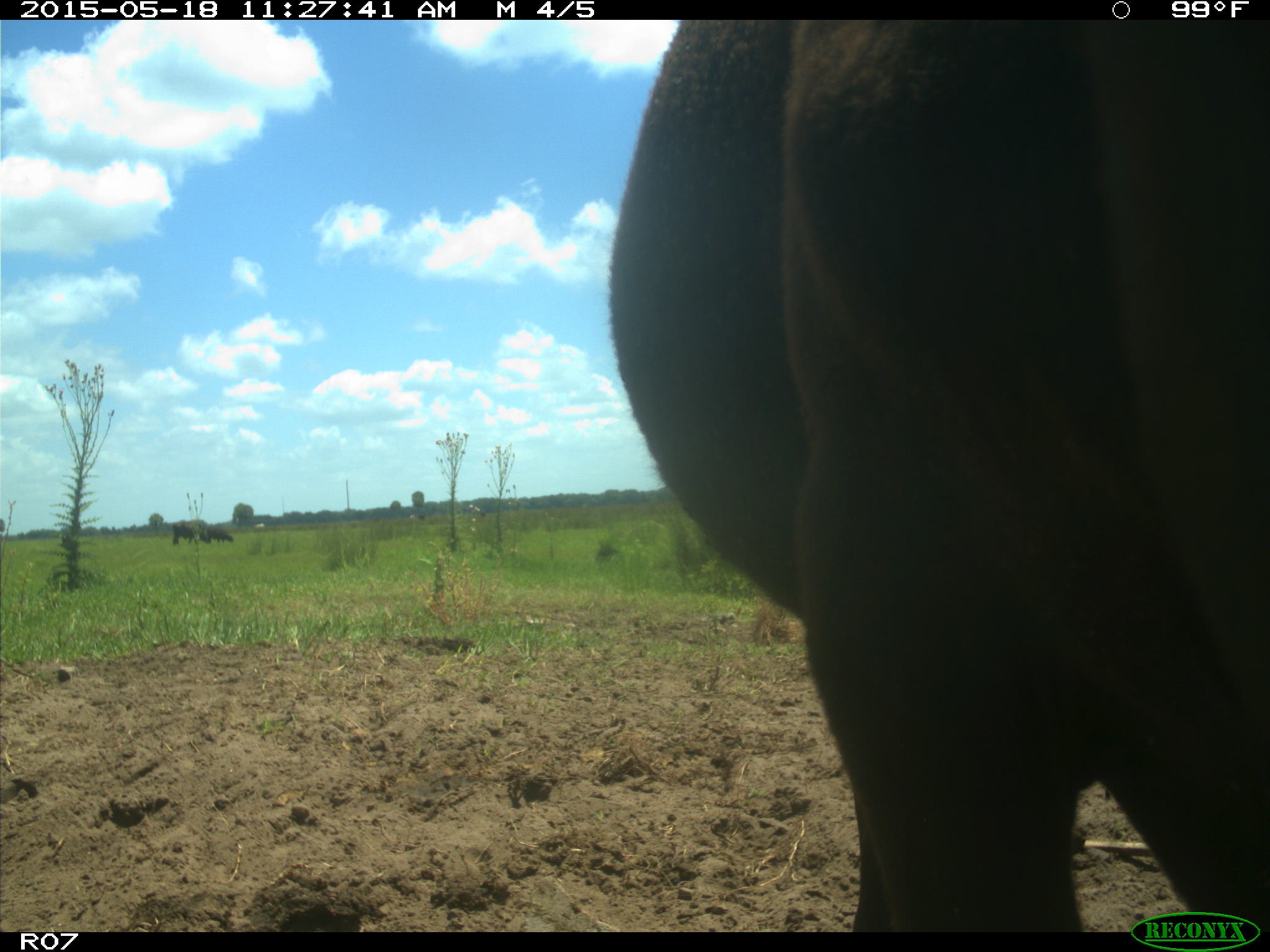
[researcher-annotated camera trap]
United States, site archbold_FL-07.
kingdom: Animalia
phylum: Chordata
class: Mammalia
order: Artiodactyla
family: Bovidae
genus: Bos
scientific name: Bos taurus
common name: domestic cow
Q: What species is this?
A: Bos taurus (domestic cow).